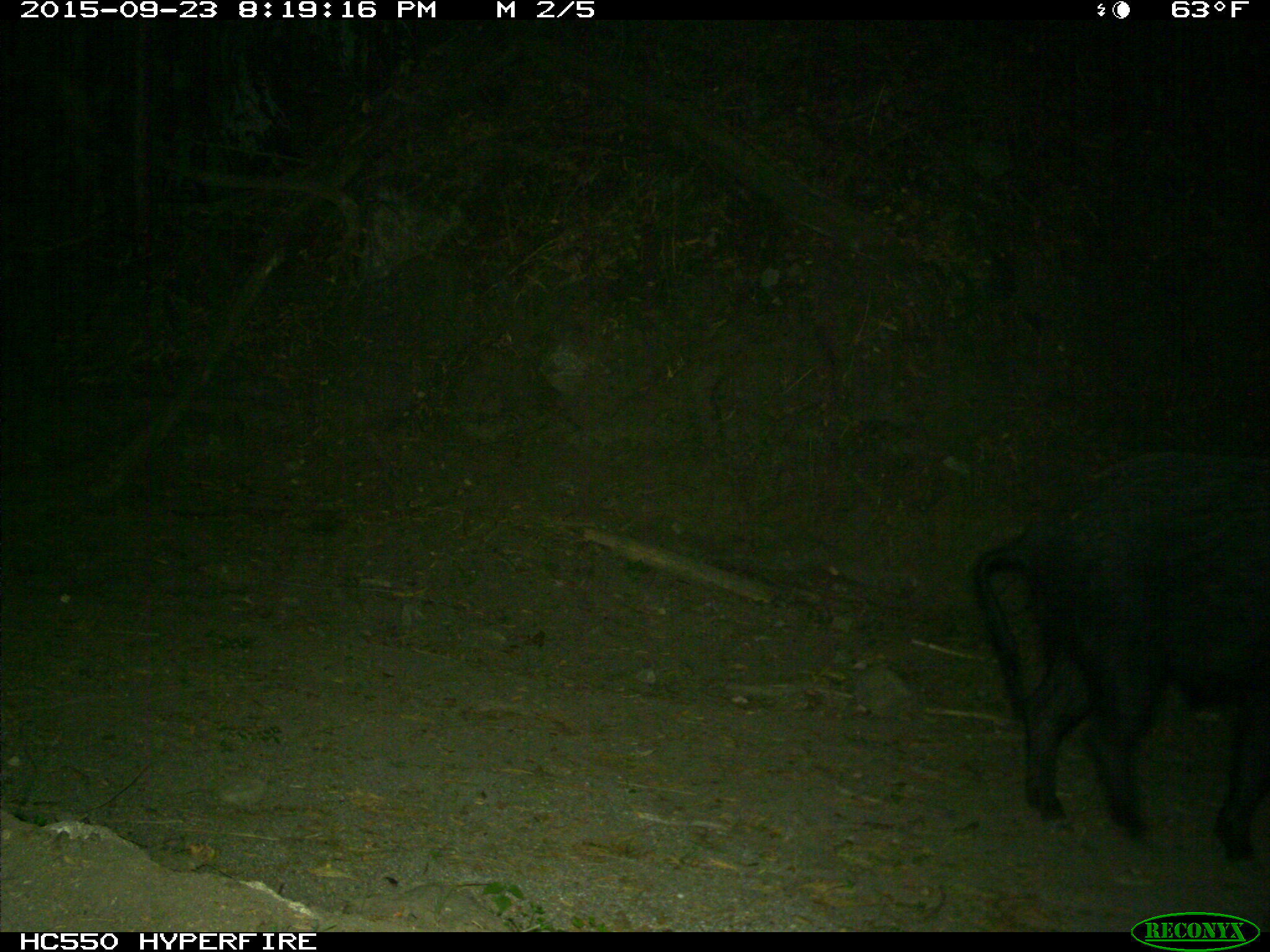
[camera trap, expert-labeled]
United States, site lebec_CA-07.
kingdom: Animalia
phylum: Chordata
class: Mammalia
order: Artiodactyla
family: Suidae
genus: Sus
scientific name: Sus scrofa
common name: wild boar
Sus scrofa (wild boar).